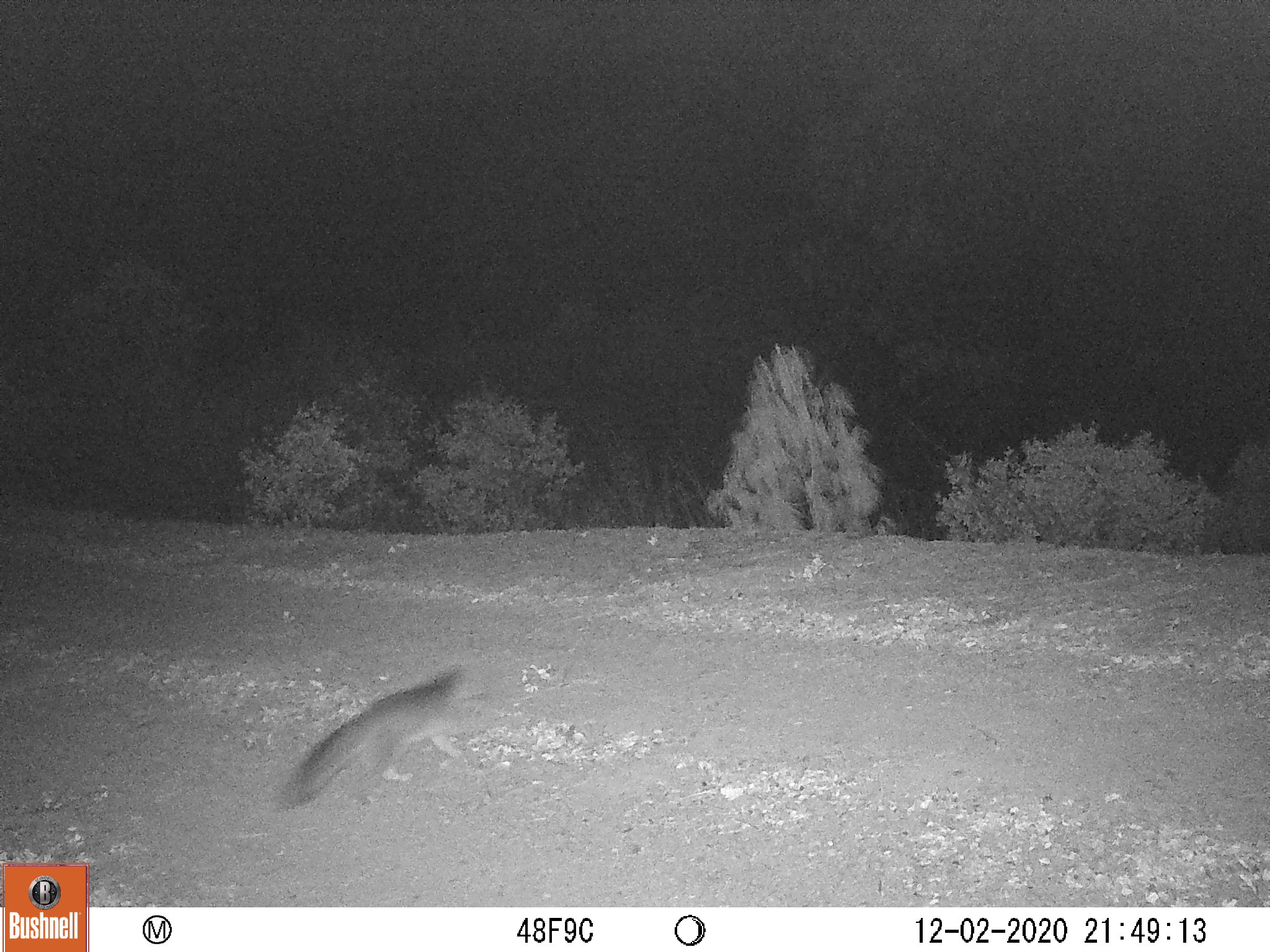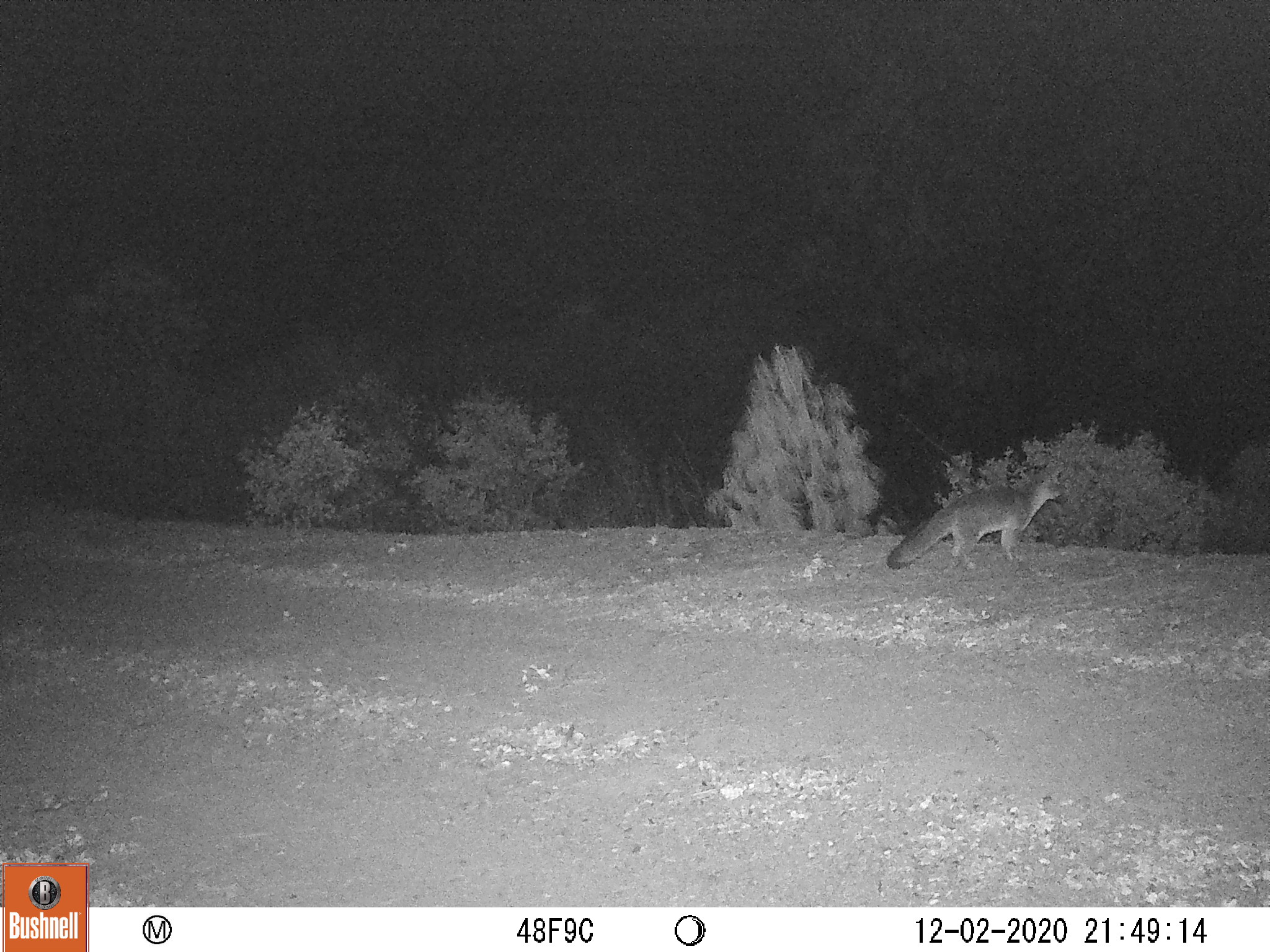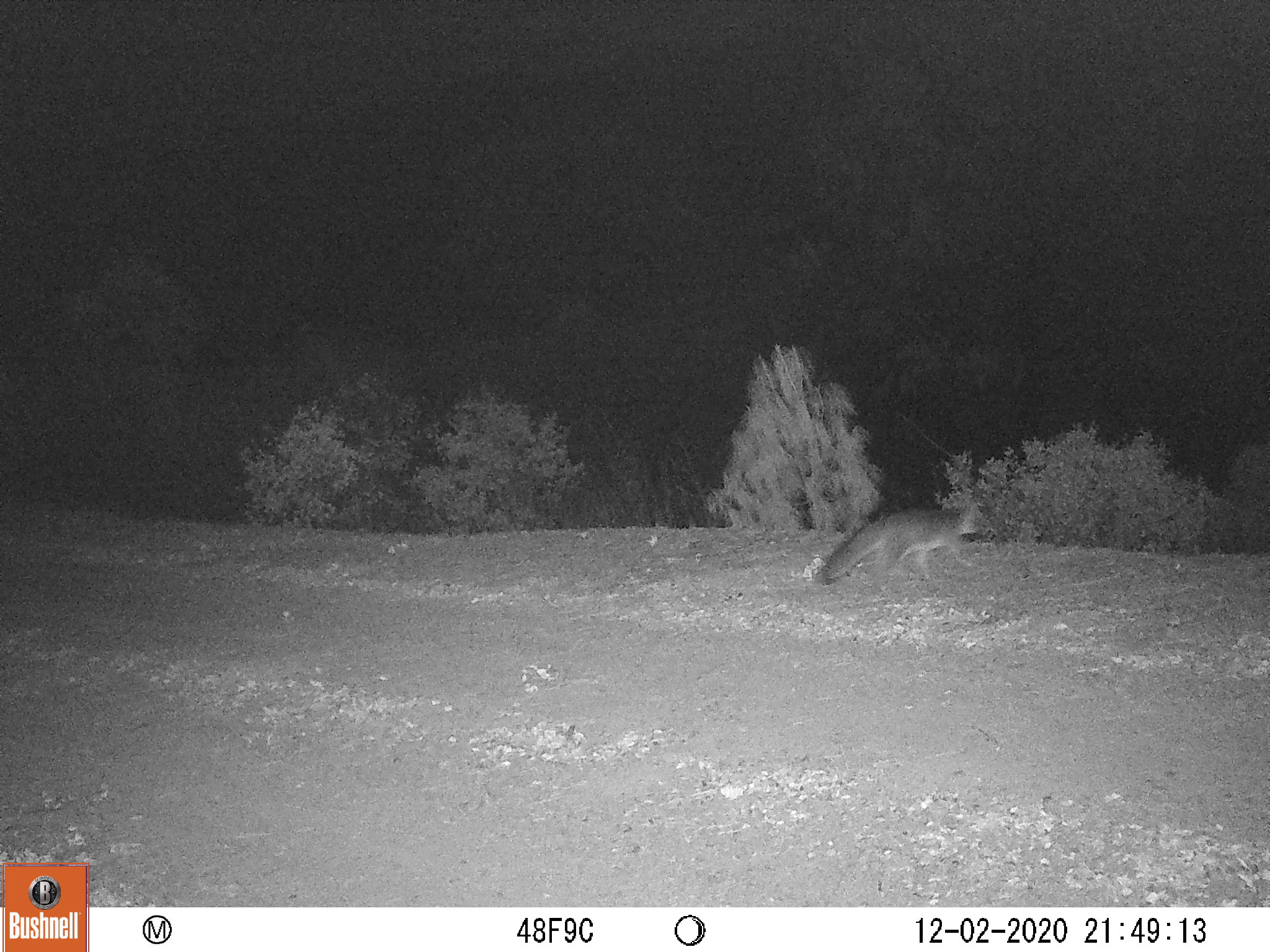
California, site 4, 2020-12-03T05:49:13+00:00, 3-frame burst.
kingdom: Animalia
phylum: Chordata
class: Mammalia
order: Carnivora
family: Canidae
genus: Urocyon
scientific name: Urocyon cinereoargenteus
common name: gray fox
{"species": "gray fox (Urocyon cinereoargenteus)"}